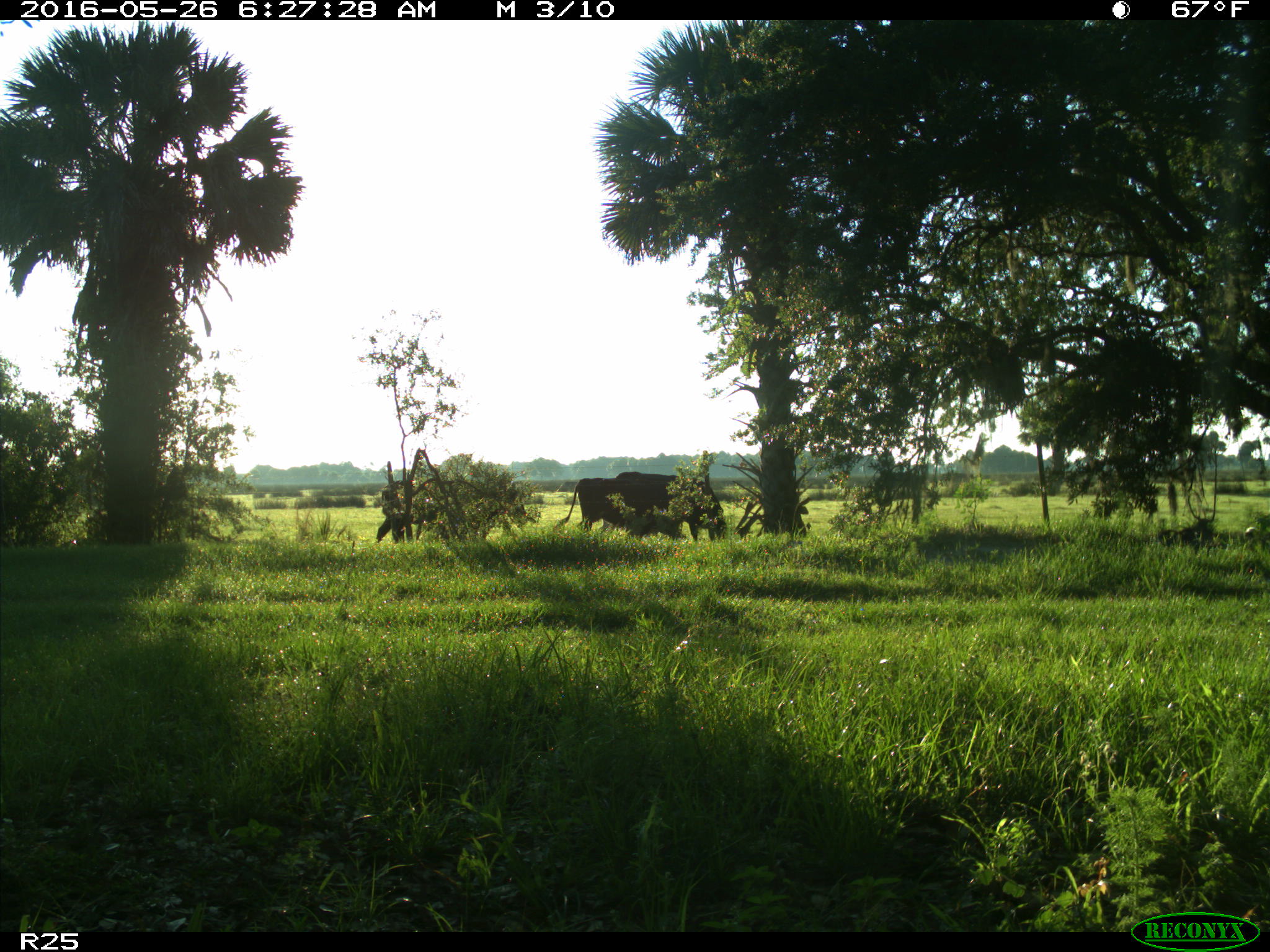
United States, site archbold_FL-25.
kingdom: Animalia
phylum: Chordata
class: Mammalia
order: Artiodactyla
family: Bovidae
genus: Bos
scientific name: Bos taurus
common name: domestic cow